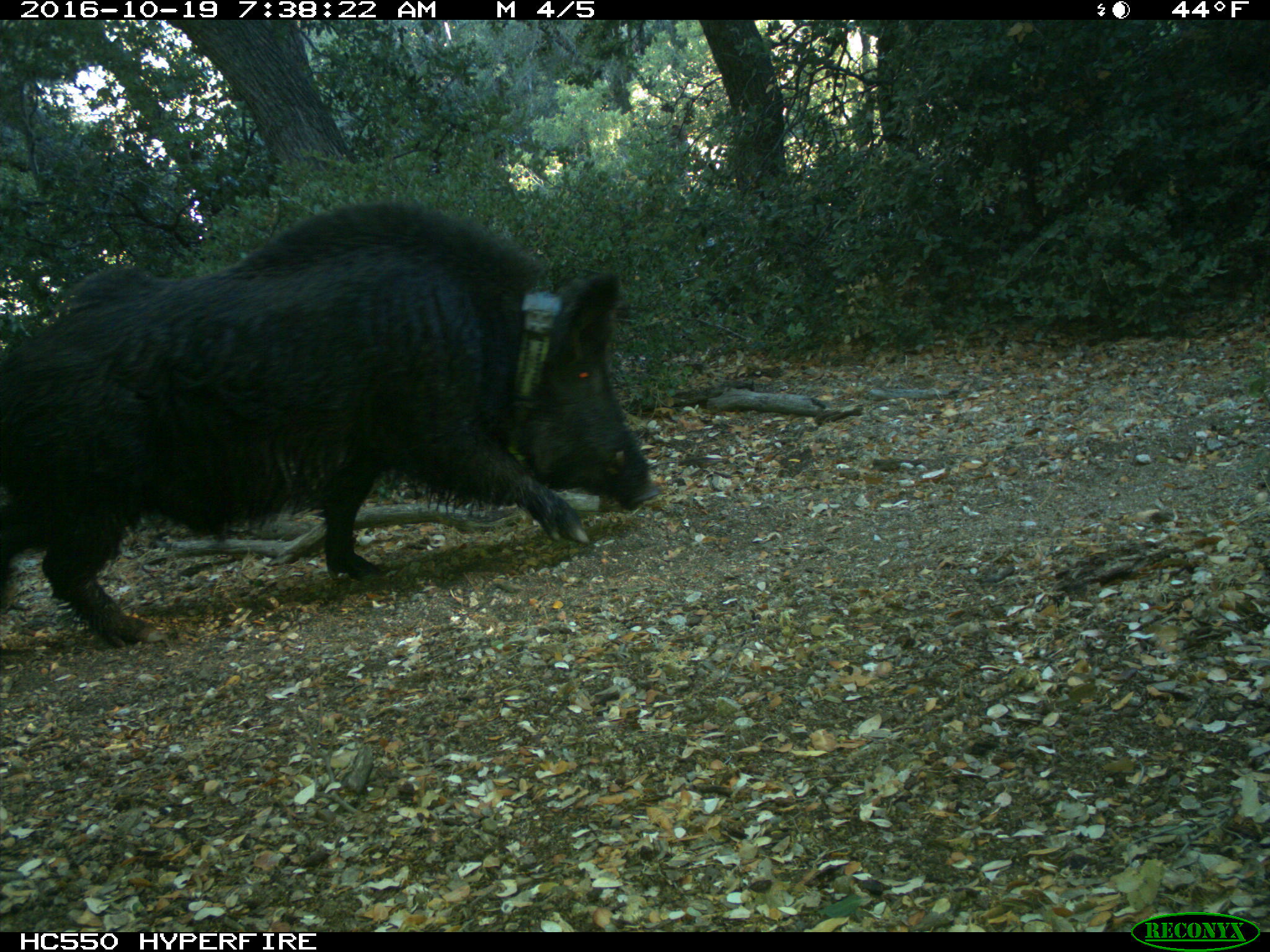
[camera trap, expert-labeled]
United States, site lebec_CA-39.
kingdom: Animalia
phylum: Chordata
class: Mammalia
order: Artiodactyla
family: Suidae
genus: Sus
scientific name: Sus scrofa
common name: wild boar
Sus scrofa (wild boar).